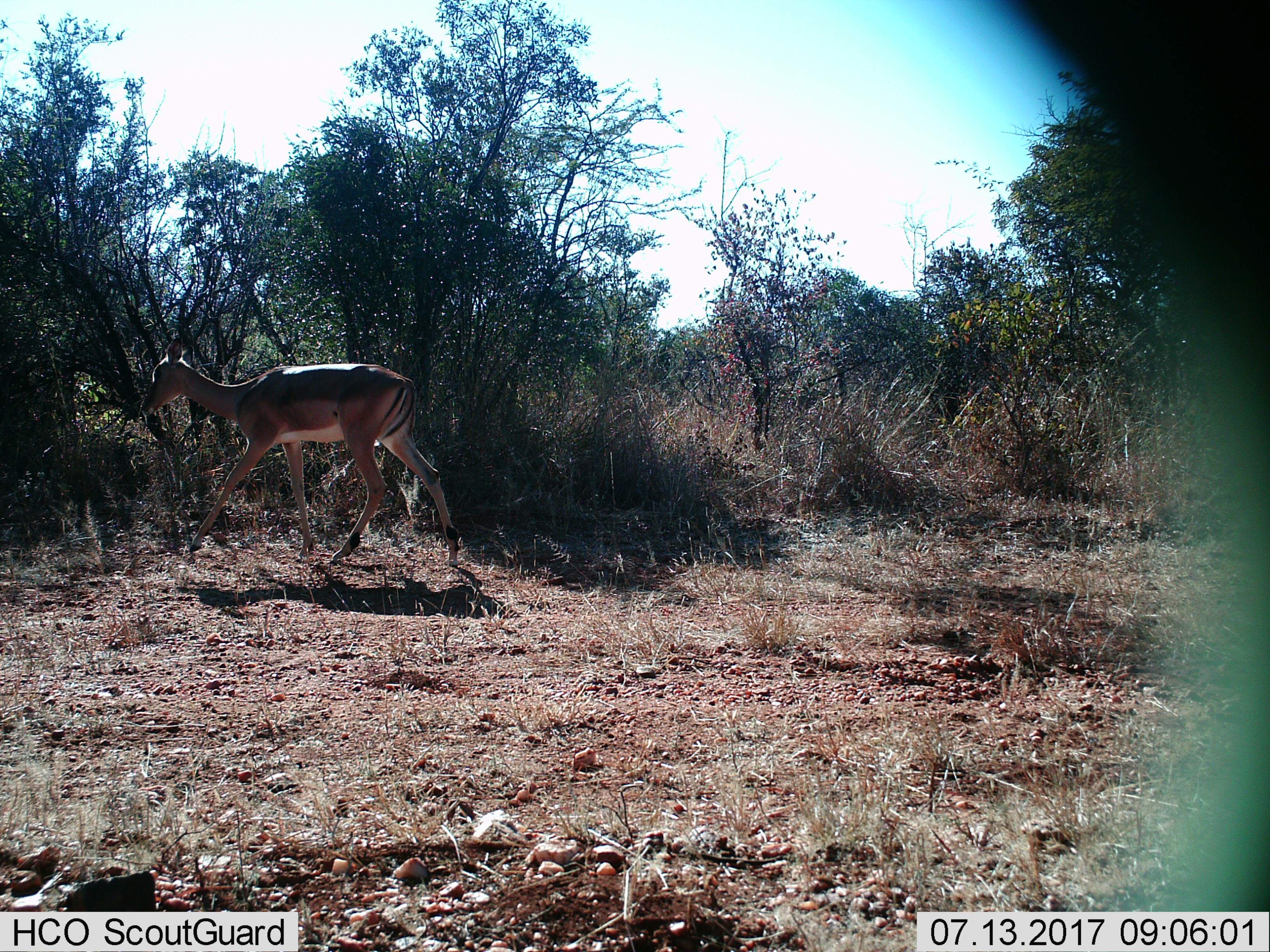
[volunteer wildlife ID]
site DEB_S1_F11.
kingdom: Animalia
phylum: Chordata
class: Mammalia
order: Artiodactyla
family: Bovidae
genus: Aepyceros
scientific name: Aepyceros melampus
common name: impala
Impala (Aepyceros melampus), count 1. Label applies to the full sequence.